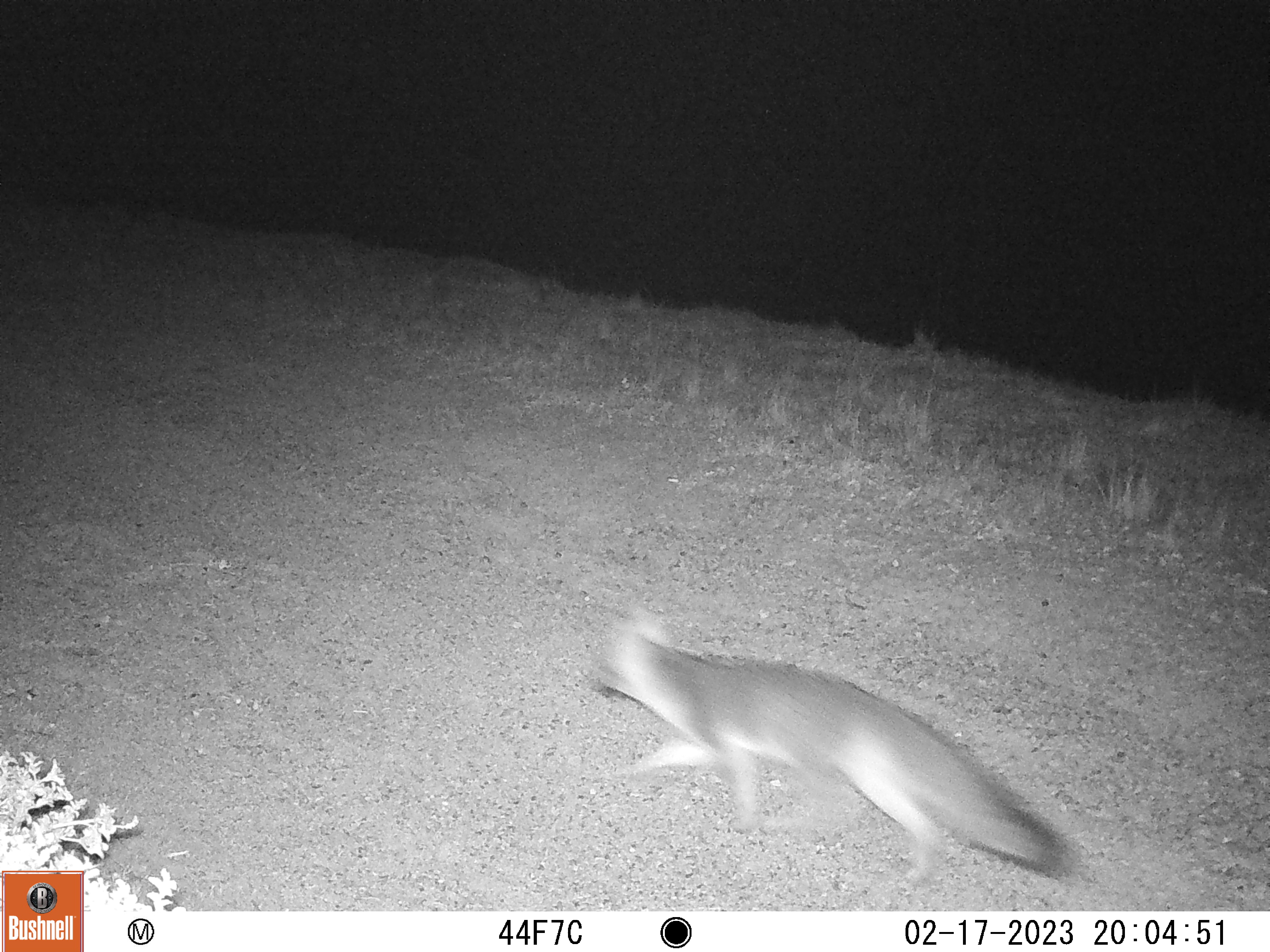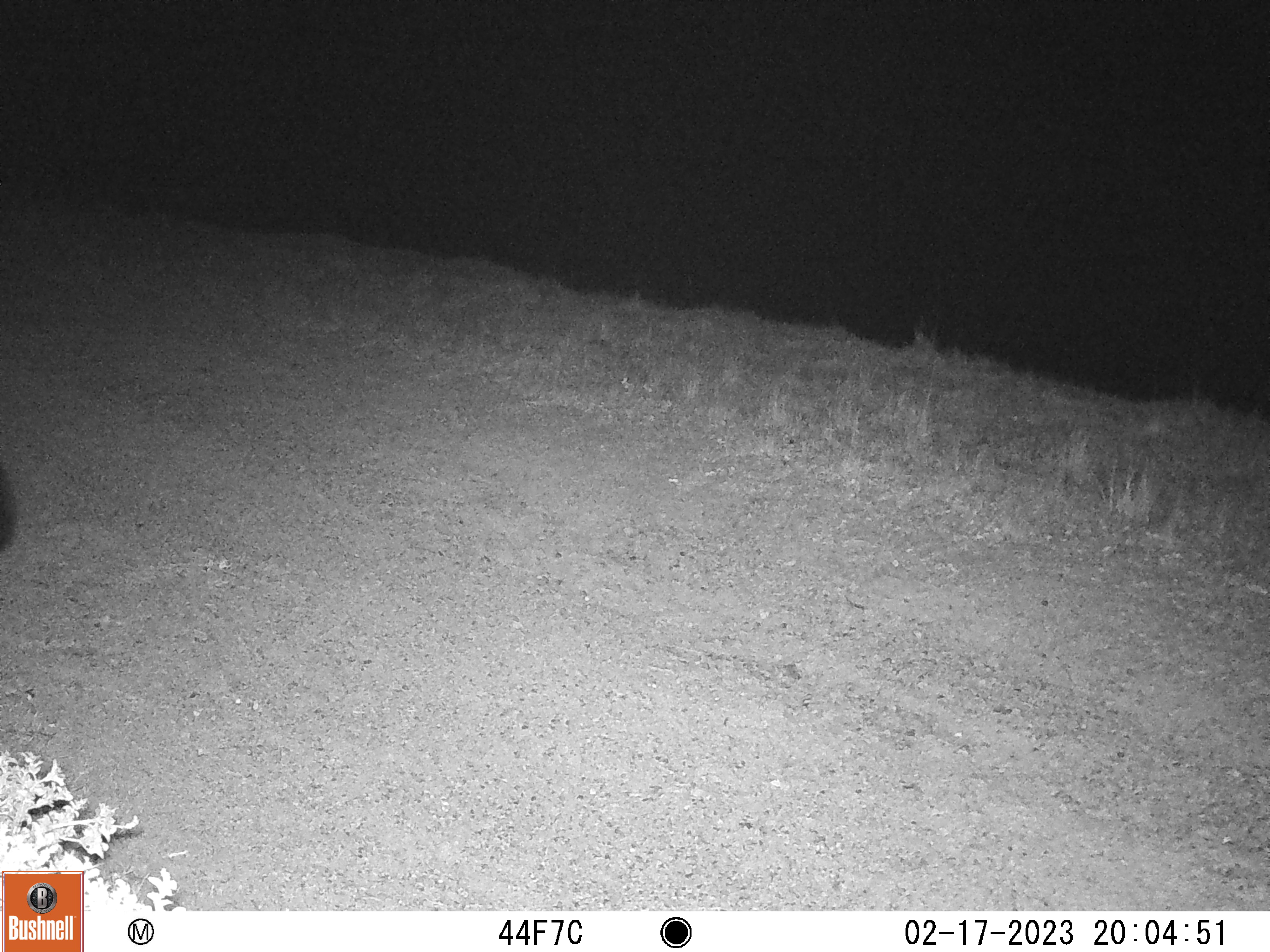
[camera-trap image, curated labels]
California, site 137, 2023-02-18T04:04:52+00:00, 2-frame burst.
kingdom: Animalia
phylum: Chordata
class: Mammalia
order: Carnivora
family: Canidae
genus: Urocyon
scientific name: Urocyon cinereoargenteus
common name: gray fox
Gray fox (Urocyon cinereoargenteus).